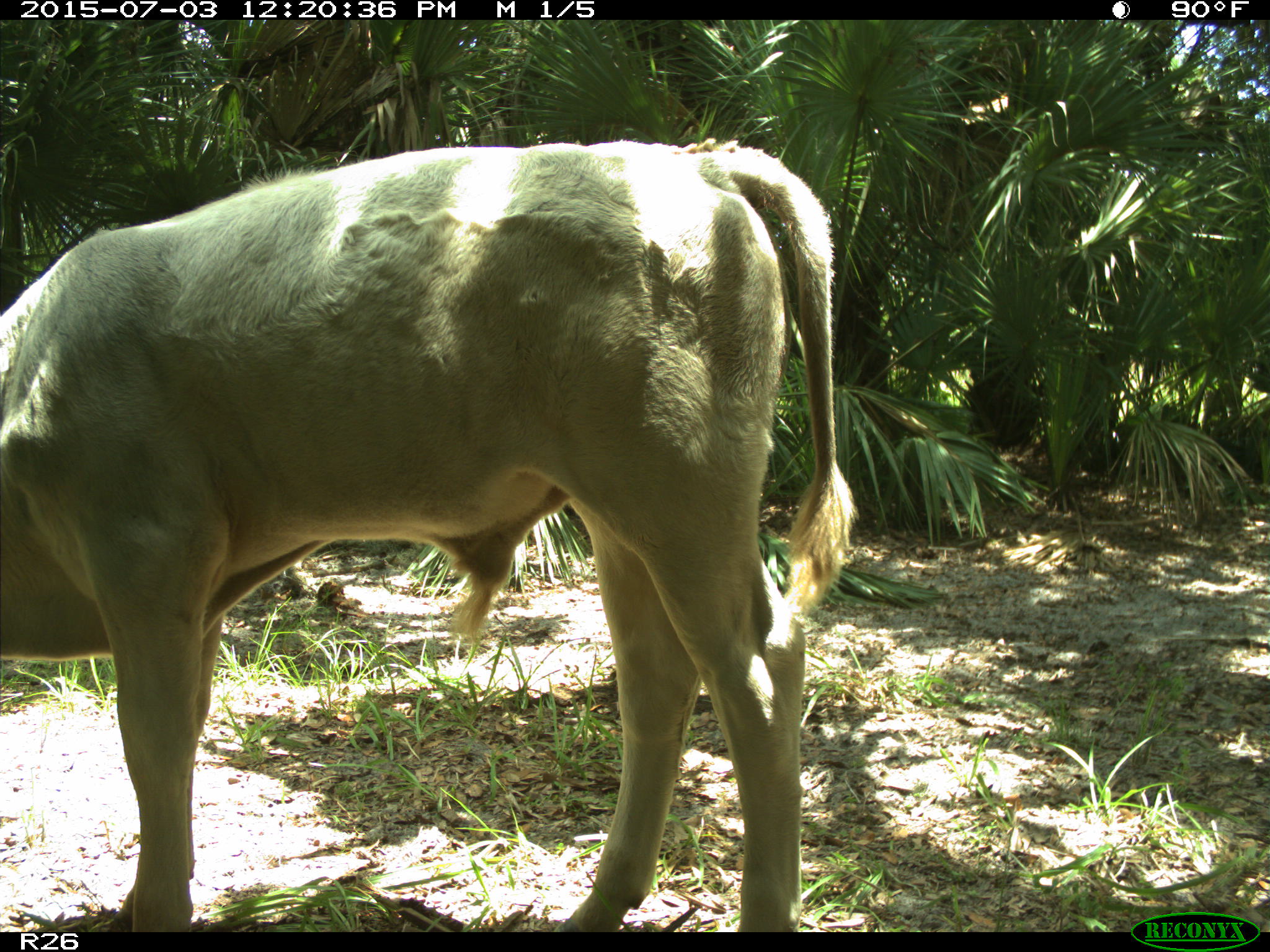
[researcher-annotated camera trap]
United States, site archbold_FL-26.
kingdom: Animalia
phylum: Chordata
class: Mammalia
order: Artiodactyla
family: Bovidae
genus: Bos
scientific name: Bos taurus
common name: domestic cow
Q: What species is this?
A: Bos taurus (domestic cow).